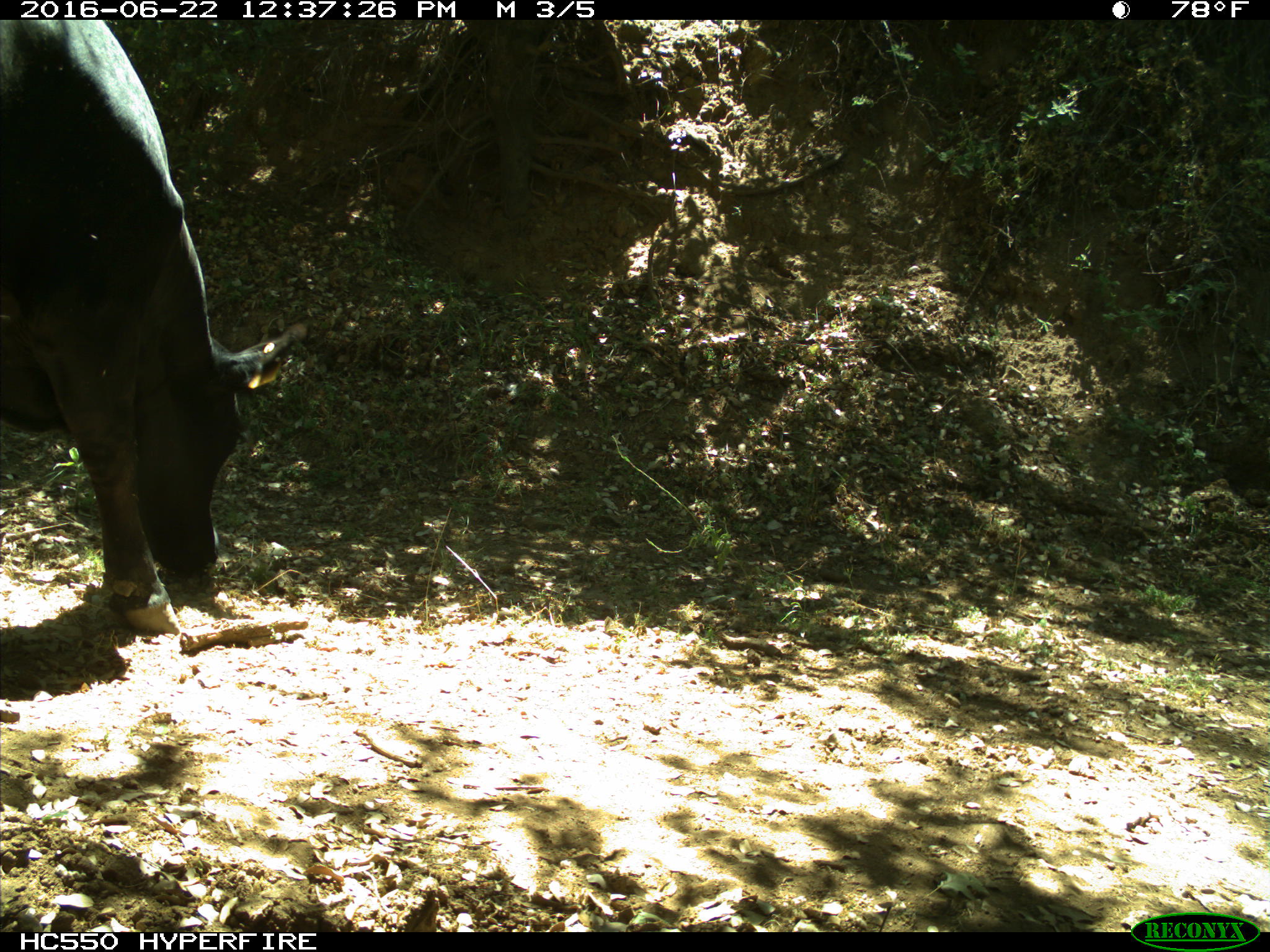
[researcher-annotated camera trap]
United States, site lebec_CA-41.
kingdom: Animalia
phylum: Chordata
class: Mammalia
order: Artiodactyla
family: Bovidae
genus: Bos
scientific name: Bos taurus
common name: domestic cow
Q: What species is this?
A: Bos taurus (domestic cow).